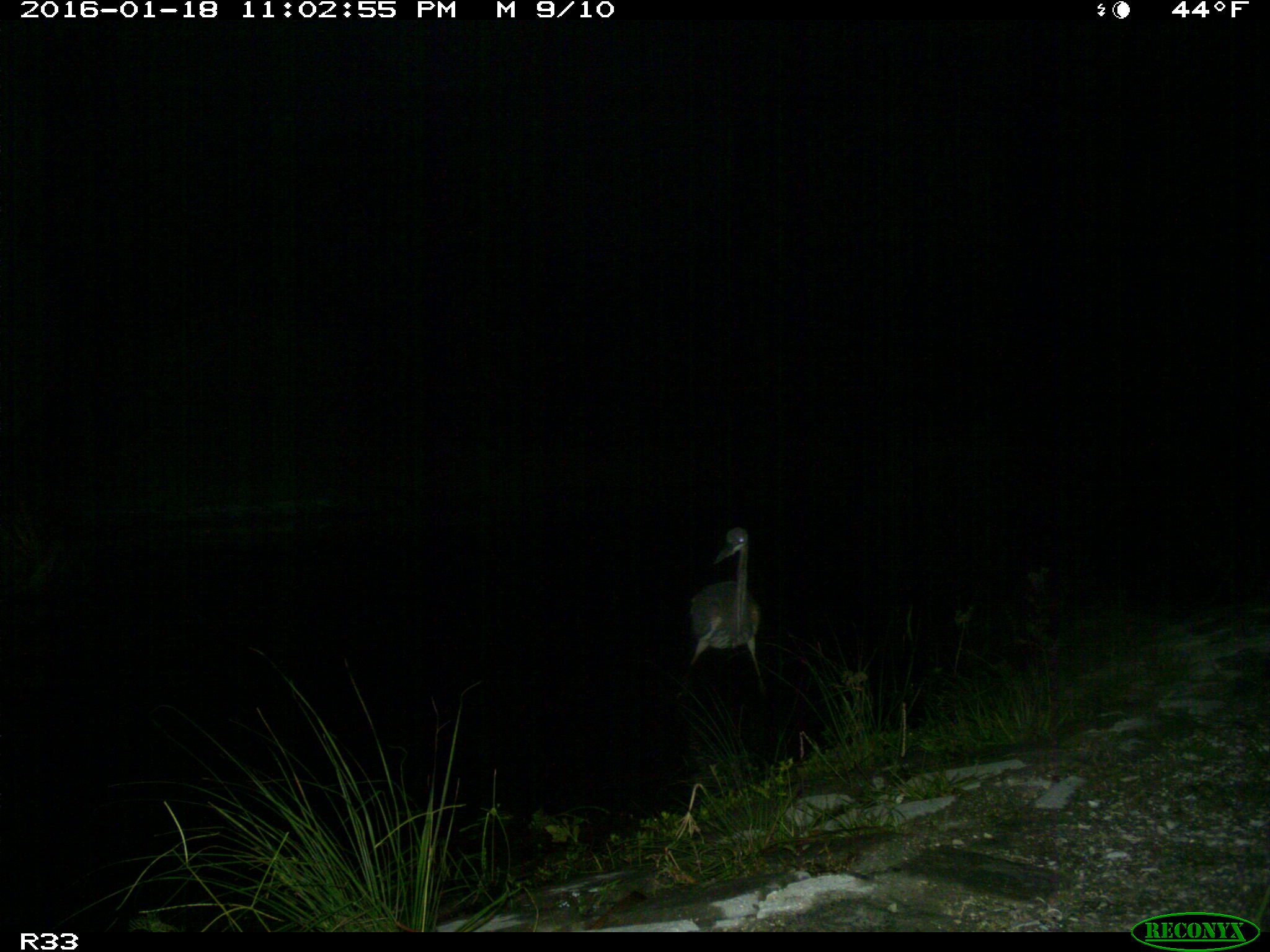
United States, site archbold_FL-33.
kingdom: Animalia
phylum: Chordata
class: Aves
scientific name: Aves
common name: birds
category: unidentified bird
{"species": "unidentified bird (birds) (Aves)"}